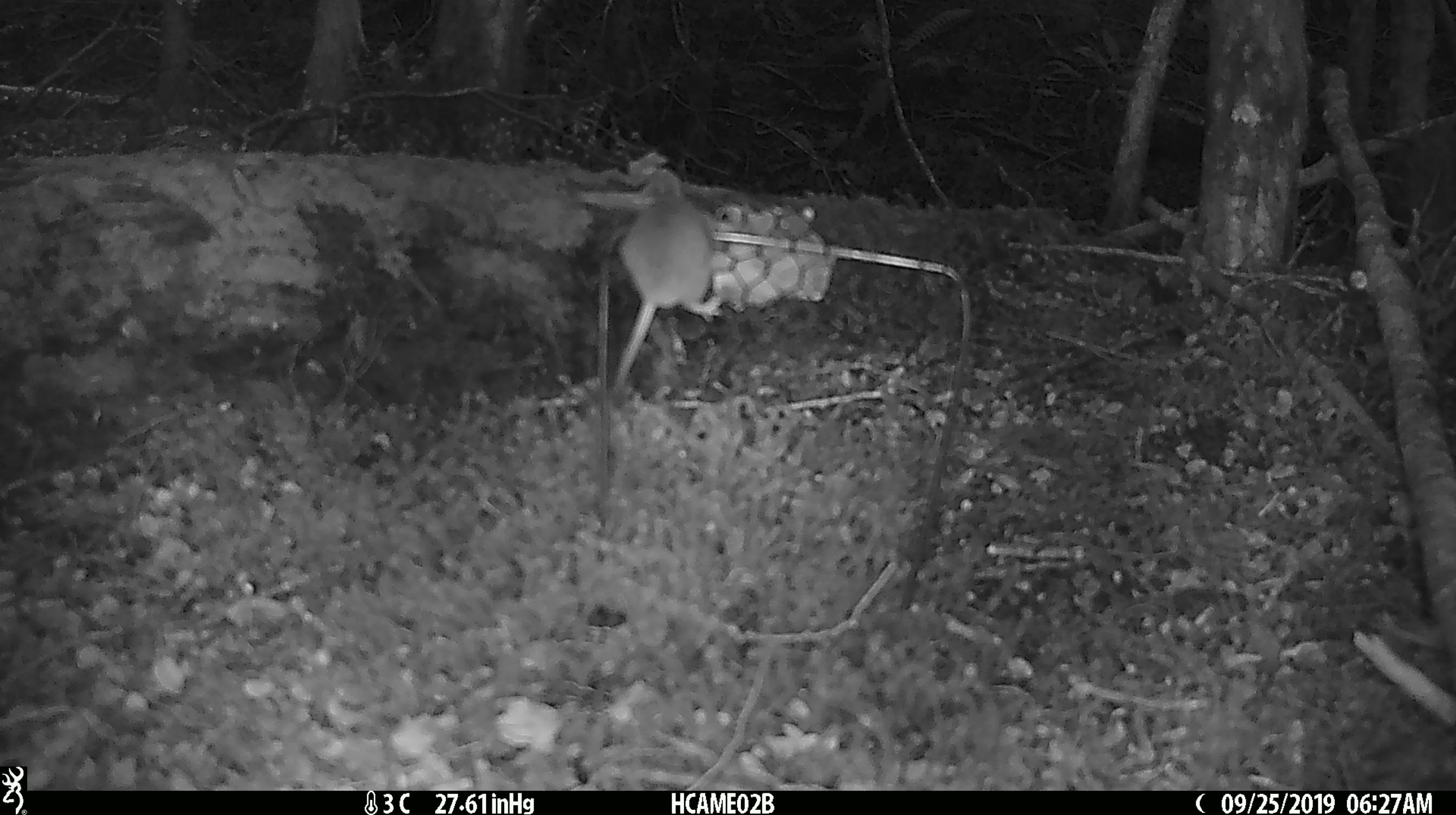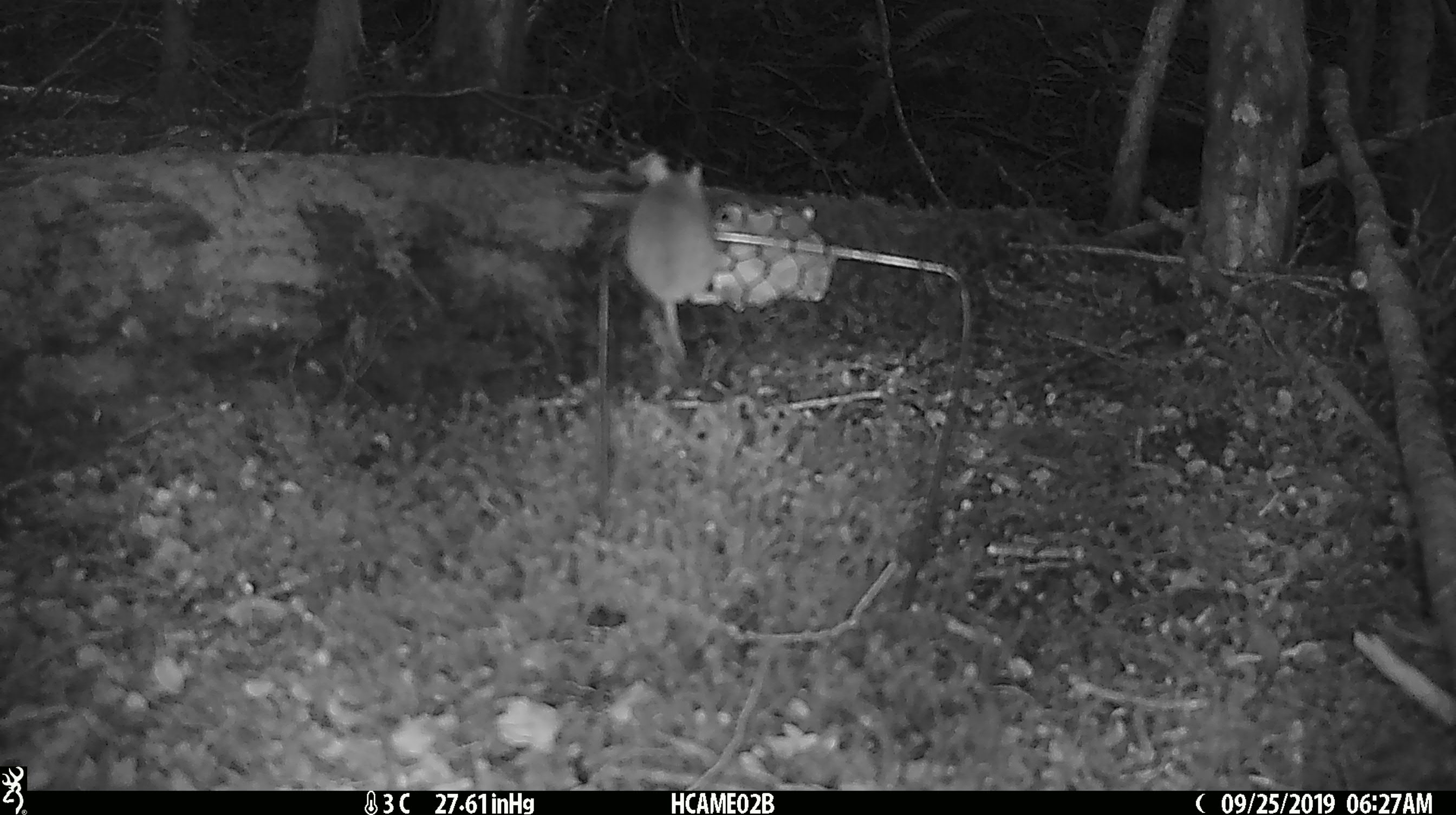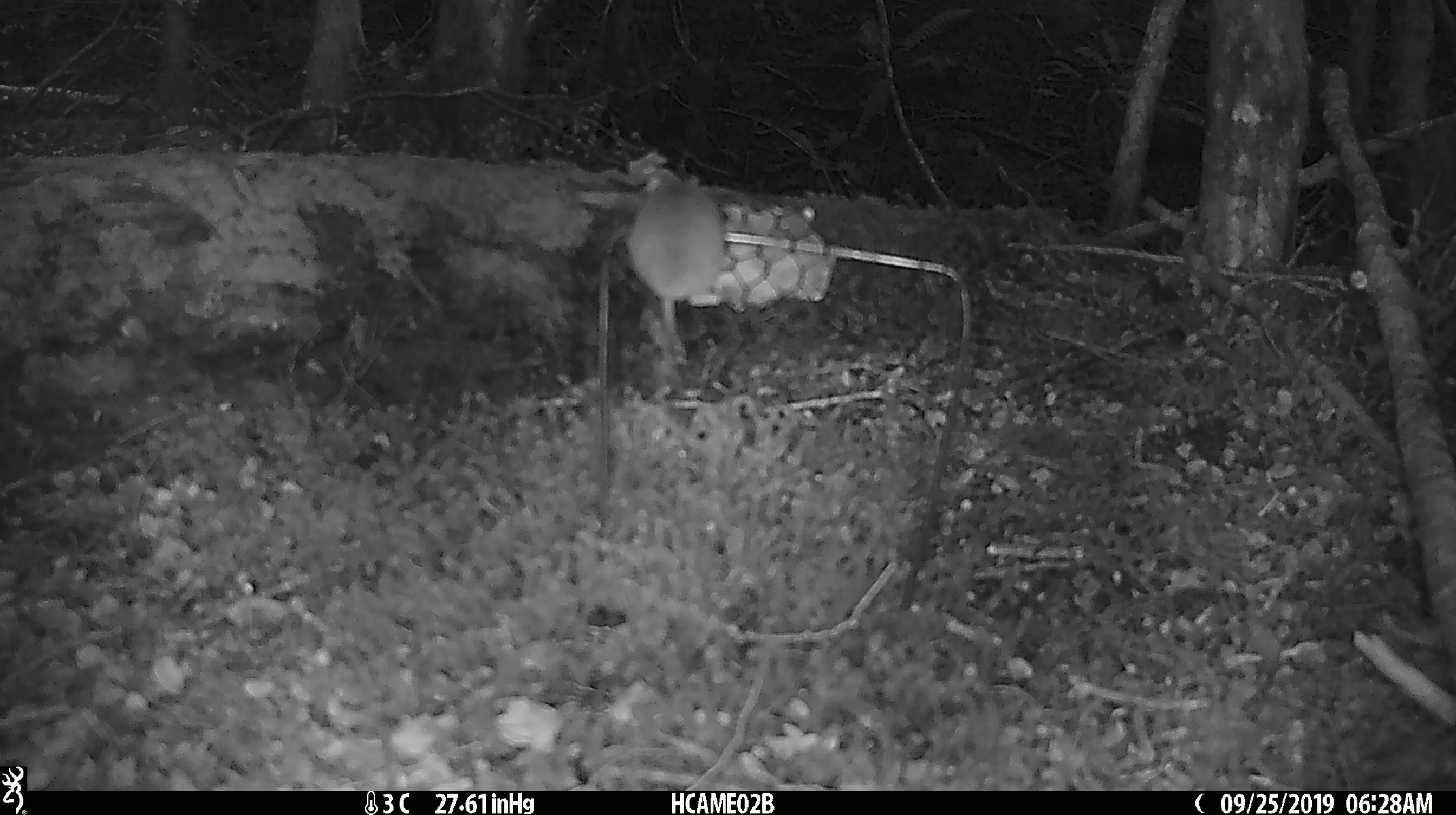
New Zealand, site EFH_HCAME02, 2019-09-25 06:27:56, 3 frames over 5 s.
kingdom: Animalia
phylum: Chordata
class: Mammalia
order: Rodentia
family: Muridae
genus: Mus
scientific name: Mus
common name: mouse